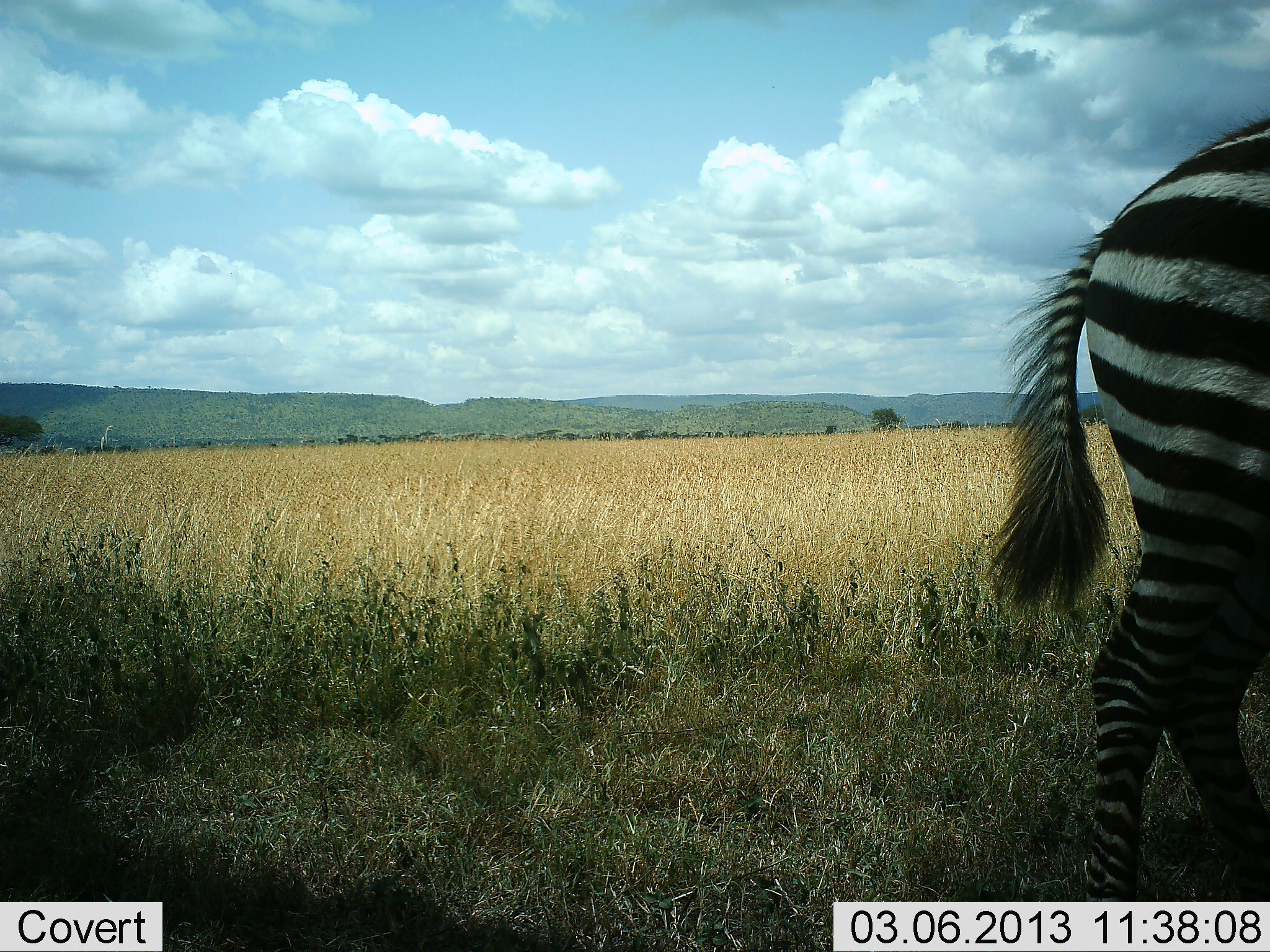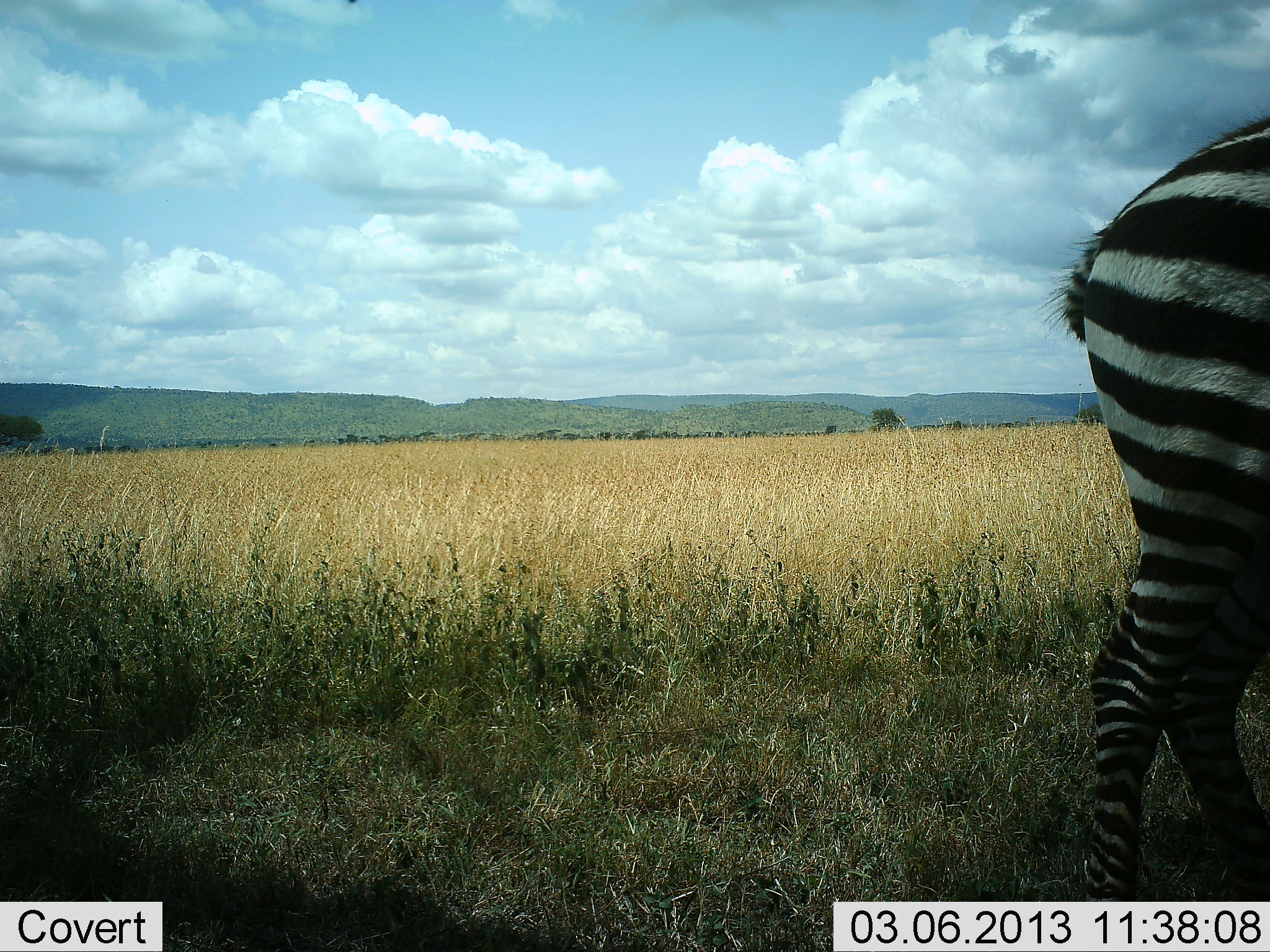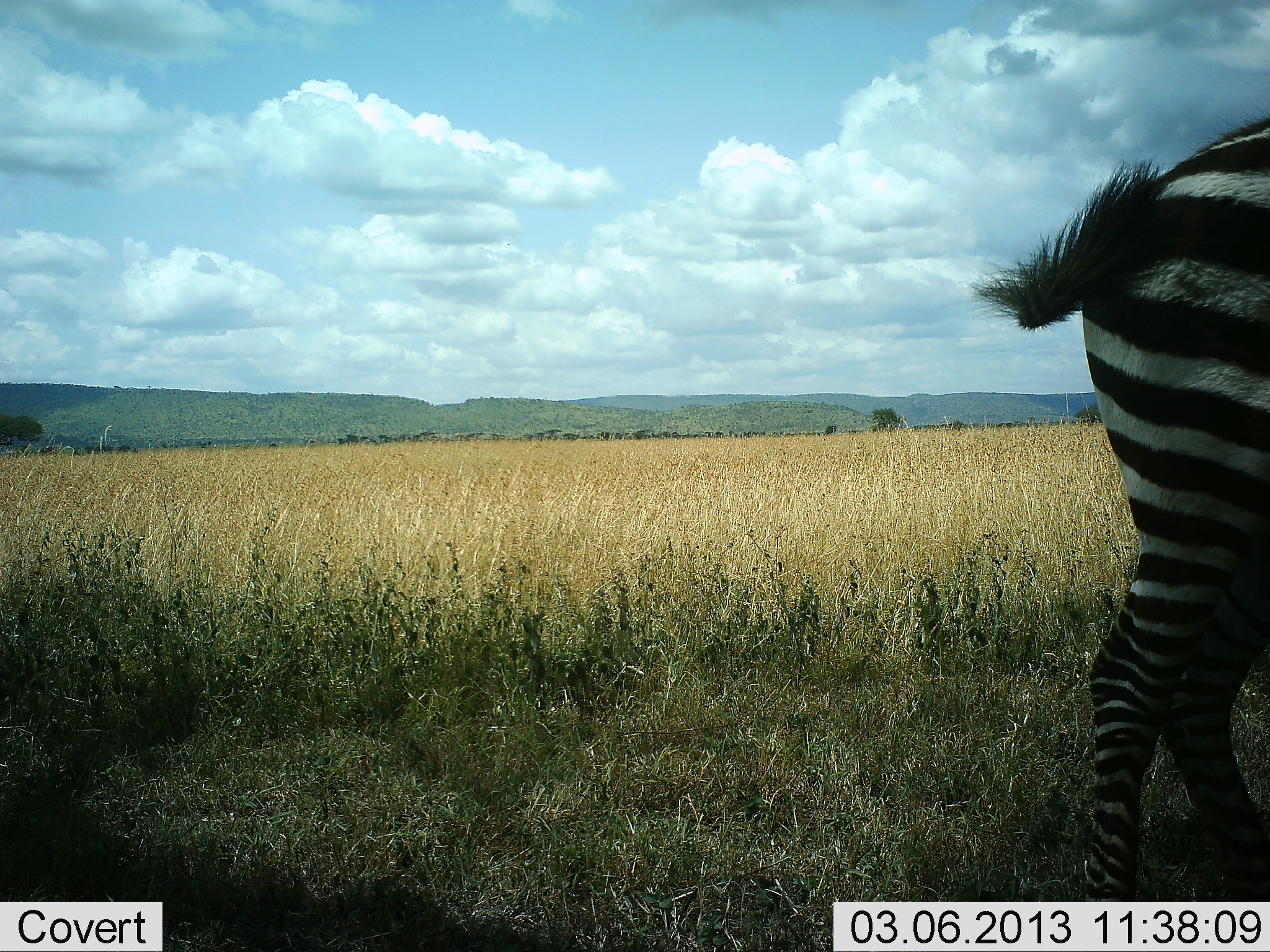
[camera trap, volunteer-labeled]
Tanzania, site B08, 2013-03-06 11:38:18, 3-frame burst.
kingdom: Animalia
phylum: Chordata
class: Mammalia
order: Perissodactyla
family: Equidae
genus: Equus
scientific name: Equus quagga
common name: plains zebra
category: zebra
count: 1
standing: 100%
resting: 0%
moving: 0%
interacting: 0%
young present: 0%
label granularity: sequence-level